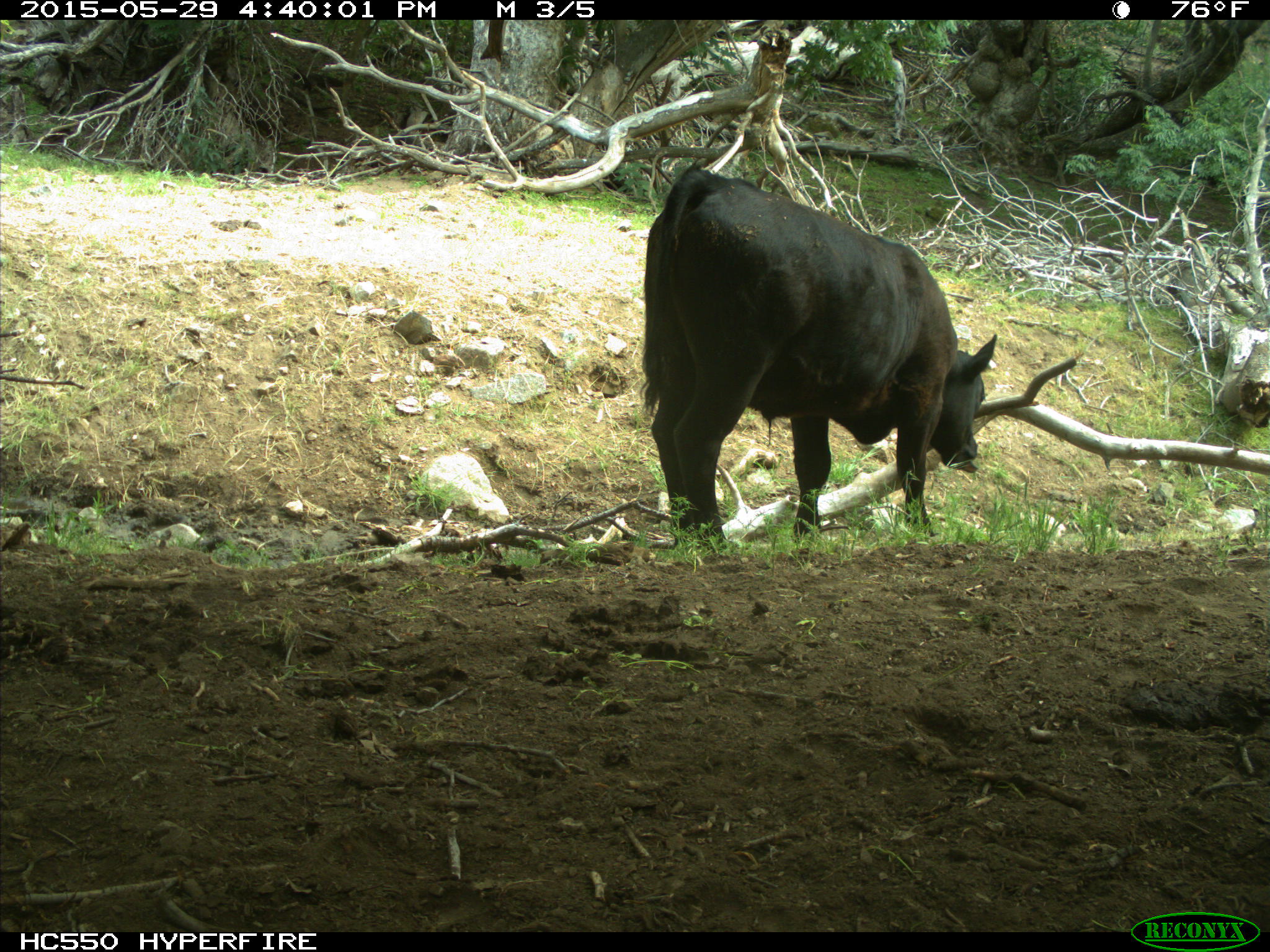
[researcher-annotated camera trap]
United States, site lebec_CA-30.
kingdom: Animalia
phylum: Chordata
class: Mammalia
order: Artiodactyla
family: Bovidae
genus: Bos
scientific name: Bos taurus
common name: domestic cow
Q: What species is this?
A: Bos taurus (domestic cow).